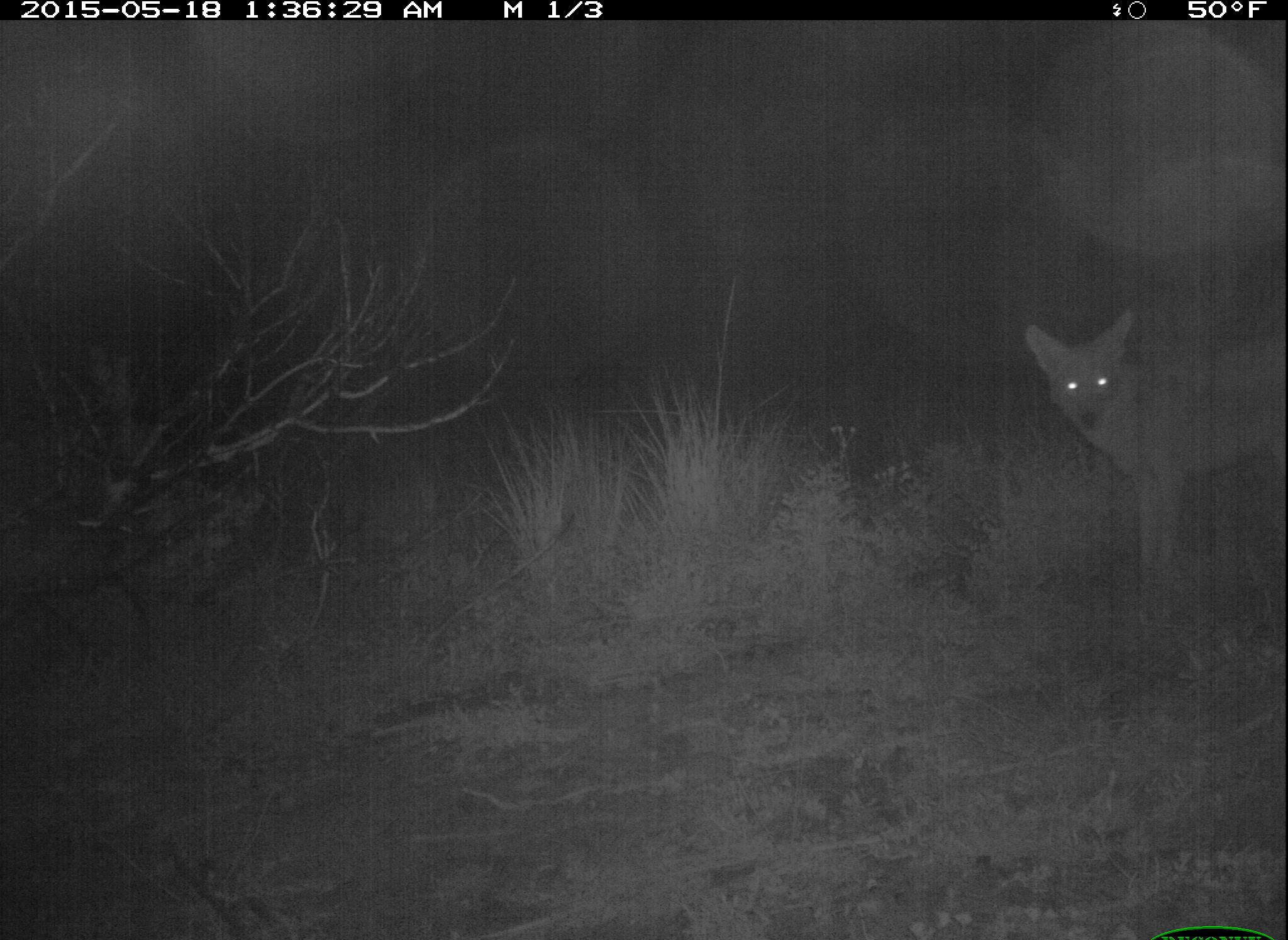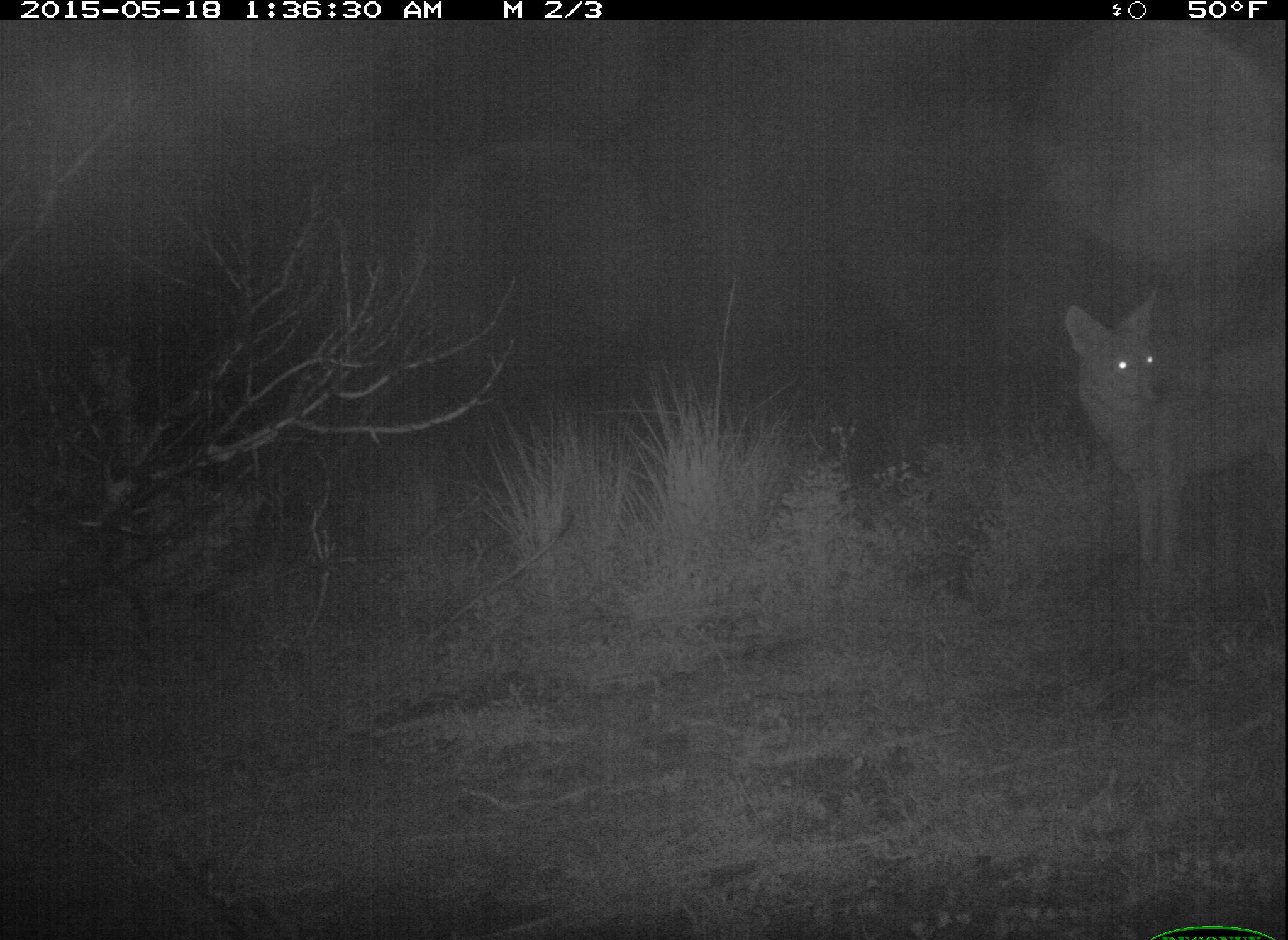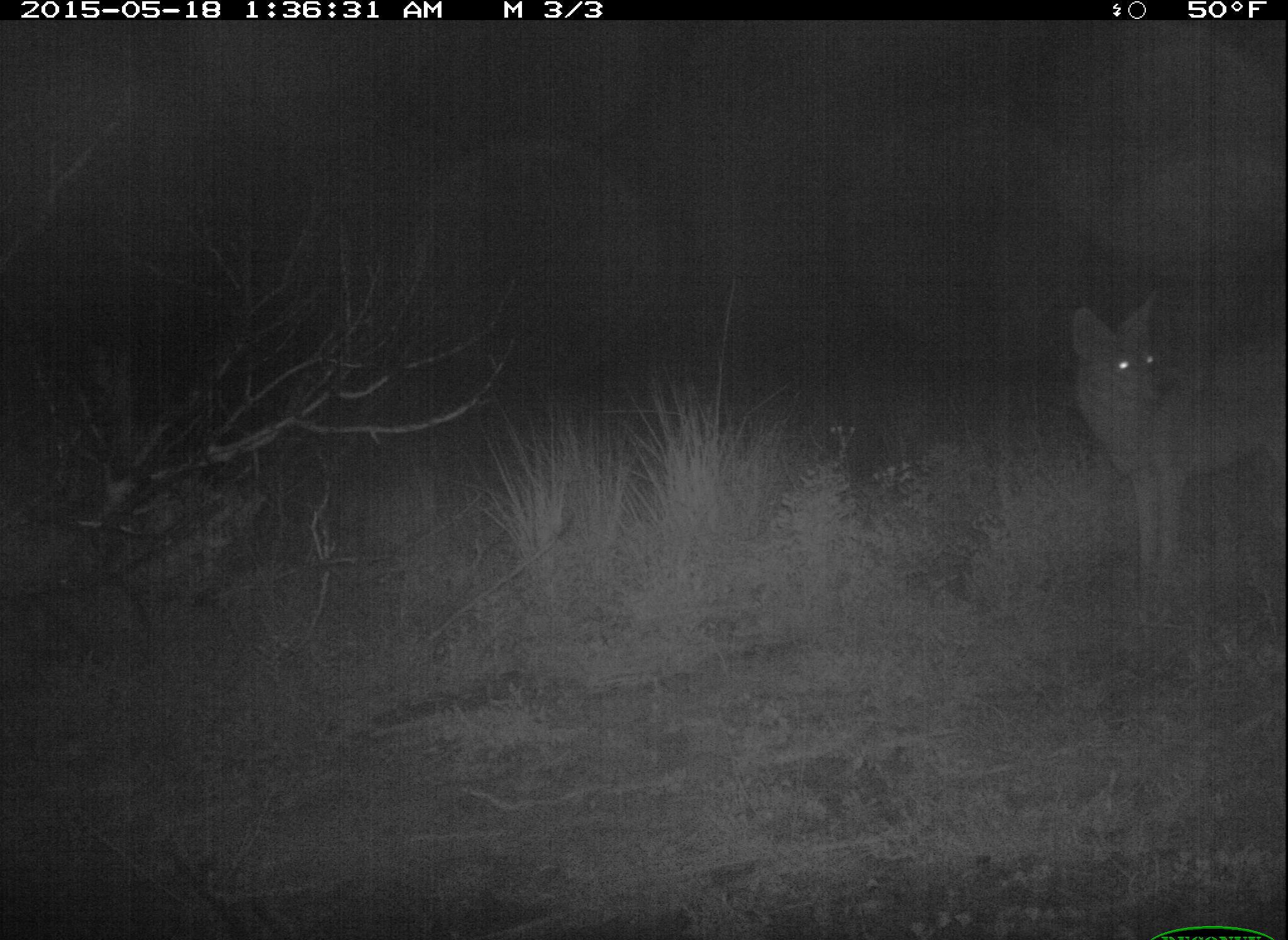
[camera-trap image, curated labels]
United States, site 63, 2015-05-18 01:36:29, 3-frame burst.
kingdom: Animalia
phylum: Chordata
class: Mammalia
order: Carnivora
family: Canidae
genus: Canis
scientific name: Canis latrans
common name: coyote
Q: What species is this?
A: Coyote (Canis latrans).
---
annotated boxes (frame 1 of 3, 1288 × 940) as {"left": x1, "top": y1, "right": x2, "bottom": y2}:
coyote: {"left": 1024, "top": 303, "right": 1288, "bottom": 614}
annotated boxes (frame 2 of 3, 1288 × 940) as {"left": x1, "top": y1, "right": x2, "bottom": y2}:
coyote: {"left": 1063, "top": 284, "right": 1288, "bottom": 592}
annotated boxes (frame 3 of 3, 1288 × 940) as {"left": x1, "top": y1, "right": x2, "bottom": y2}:
coyote: {"left": 1071, "top": 287, "right": 1288, "bottom": 607}